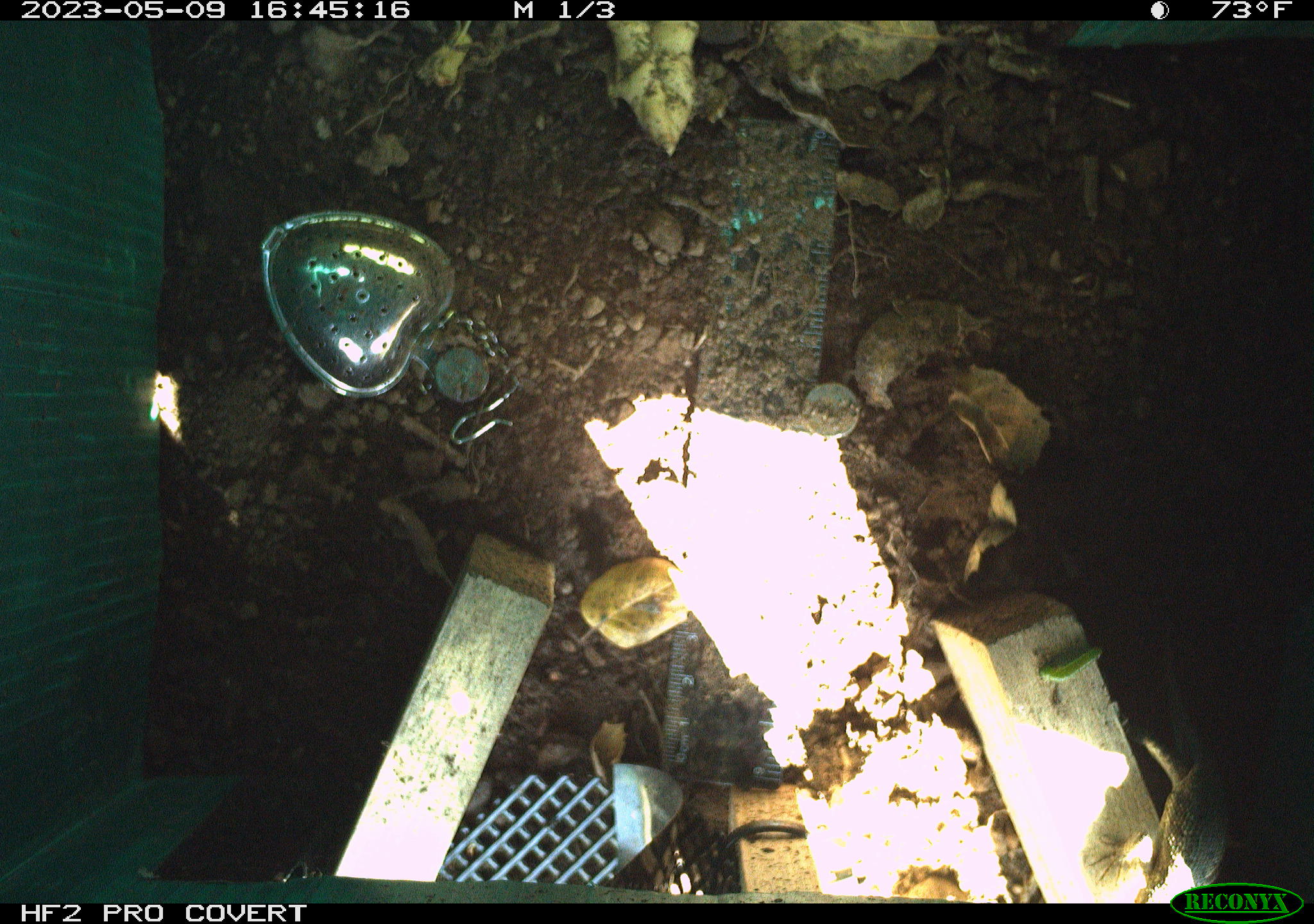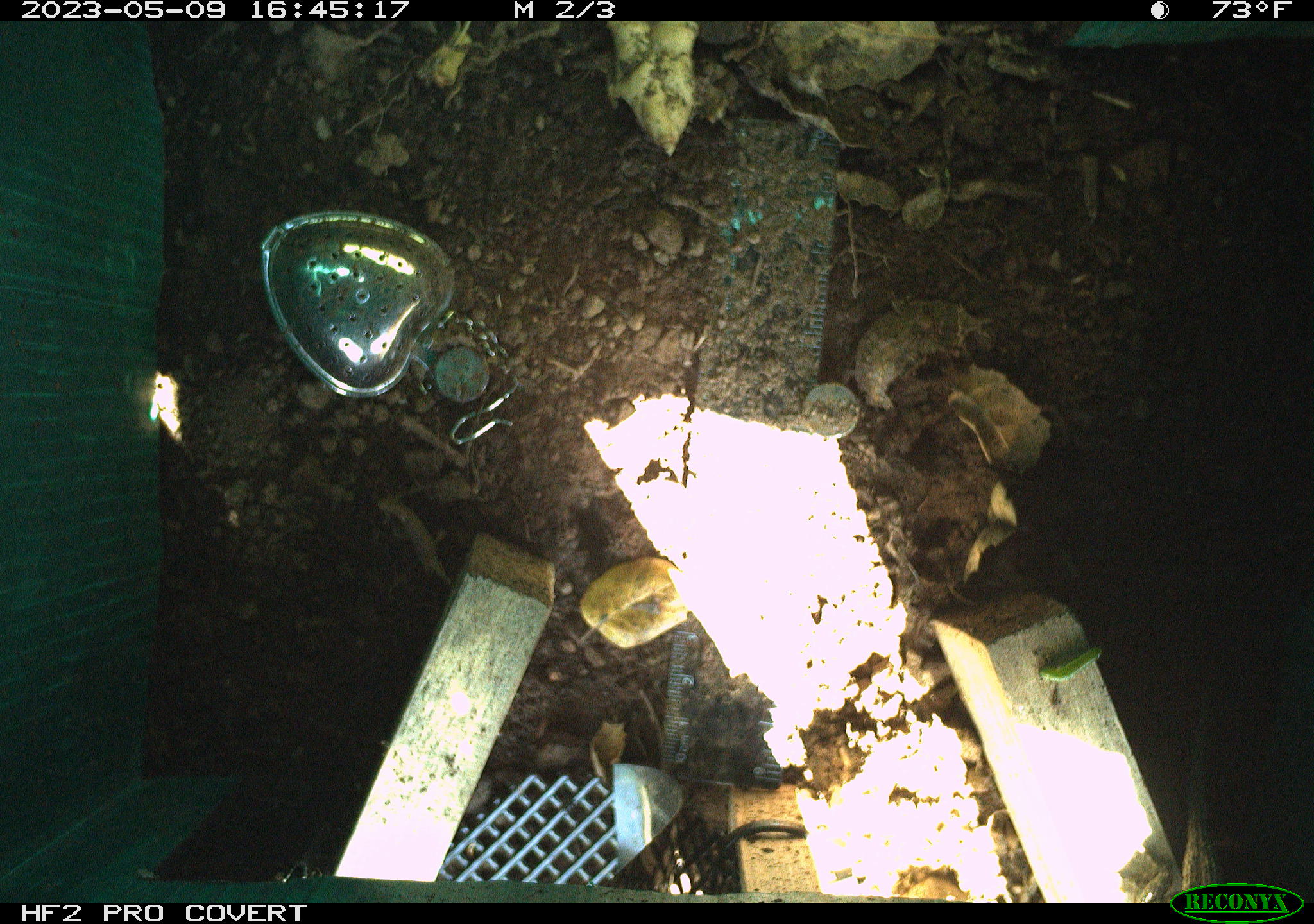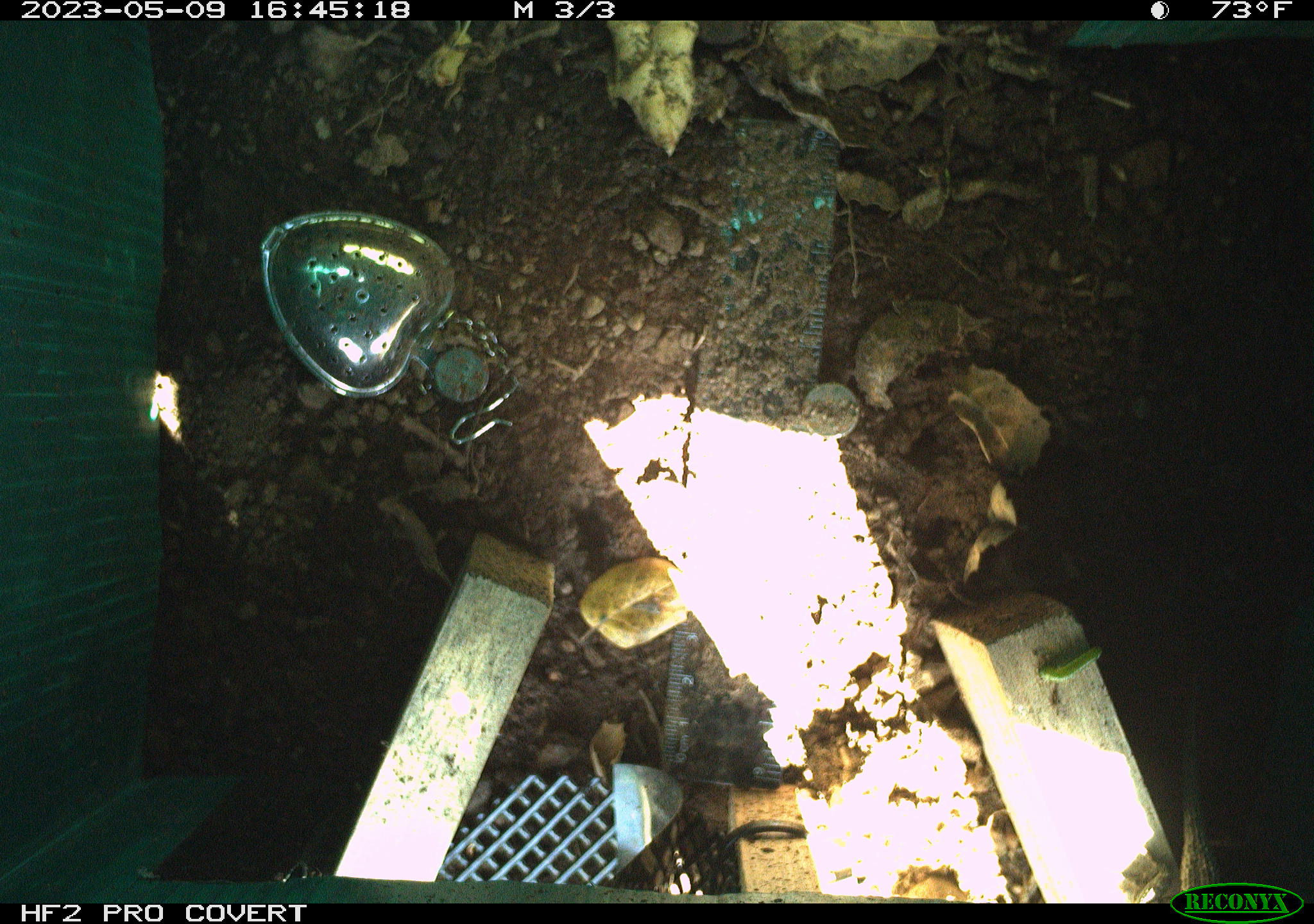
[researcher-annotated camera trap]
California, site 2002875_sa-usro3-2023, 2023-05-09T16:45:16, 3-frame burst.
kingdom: Animalia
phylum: Chordata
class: Reptilia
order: Squamata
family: Phrynosomatidae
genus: Sceloporus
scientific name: Sceloporus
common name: spiny lizards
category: sceloporus species